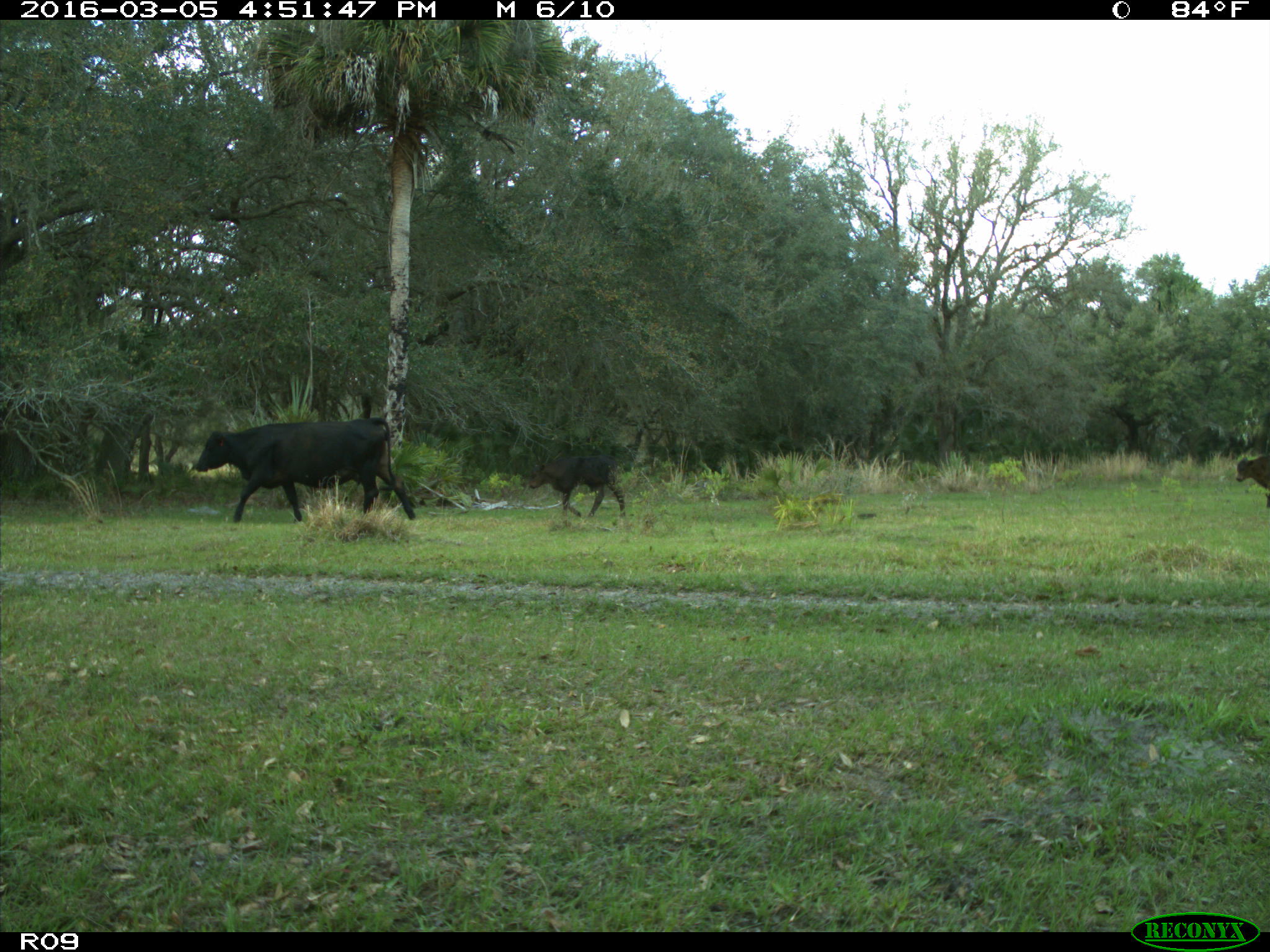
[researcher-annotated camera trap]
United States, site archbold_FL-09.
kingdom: Animalia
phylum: Chordata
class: Mammalia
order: Artiodactyla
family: Bovidae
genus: Bos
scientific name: Bos taurus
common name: domestic cow